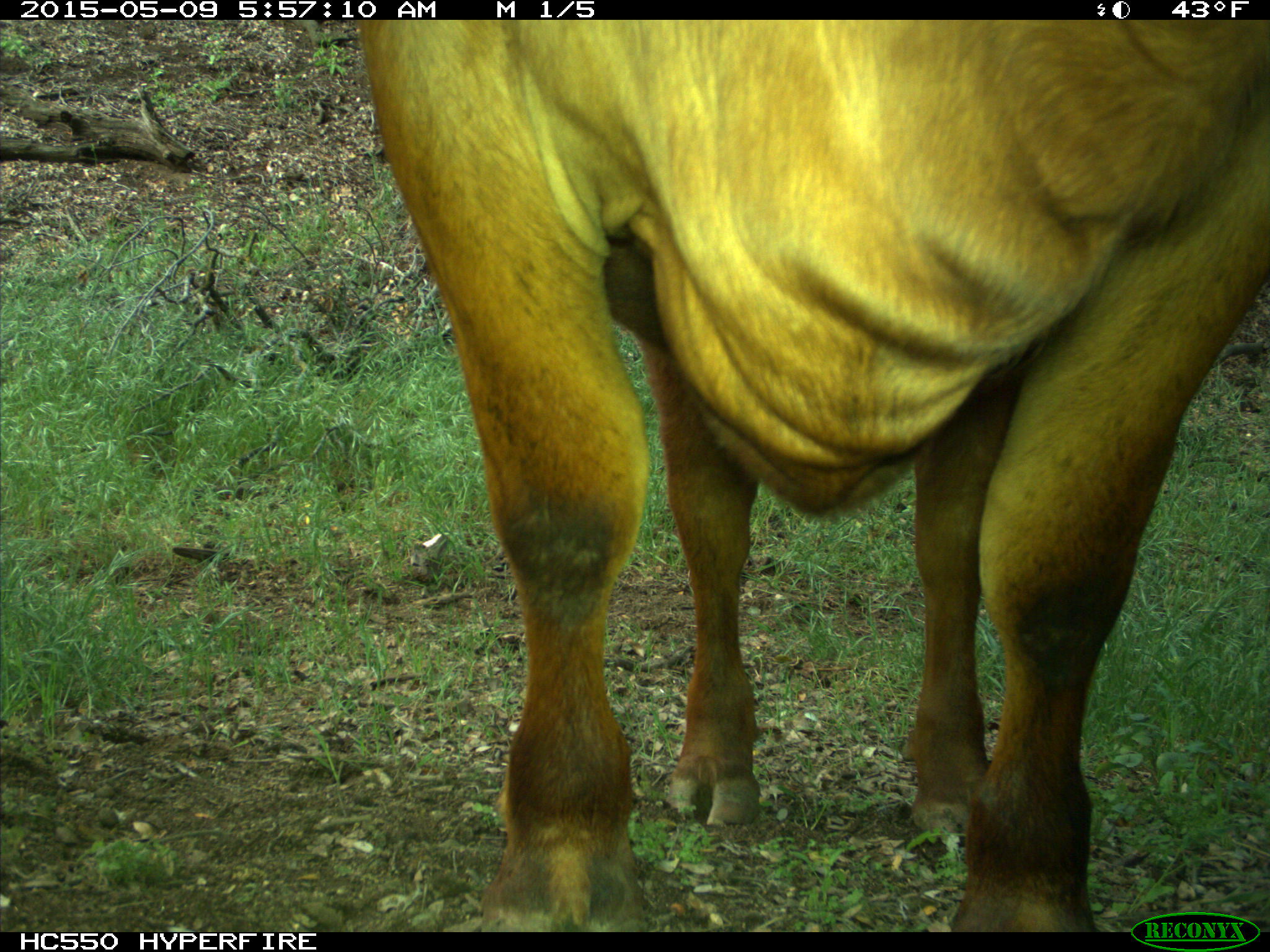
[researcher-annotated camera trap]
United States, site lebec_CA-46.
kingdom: Animalia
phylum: Chordata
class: Mammalia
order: Artiodactyla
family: Bovidae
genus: Bos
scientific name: Bos taurus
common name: domestic cow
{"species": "Bos taurus (domestic cow)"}